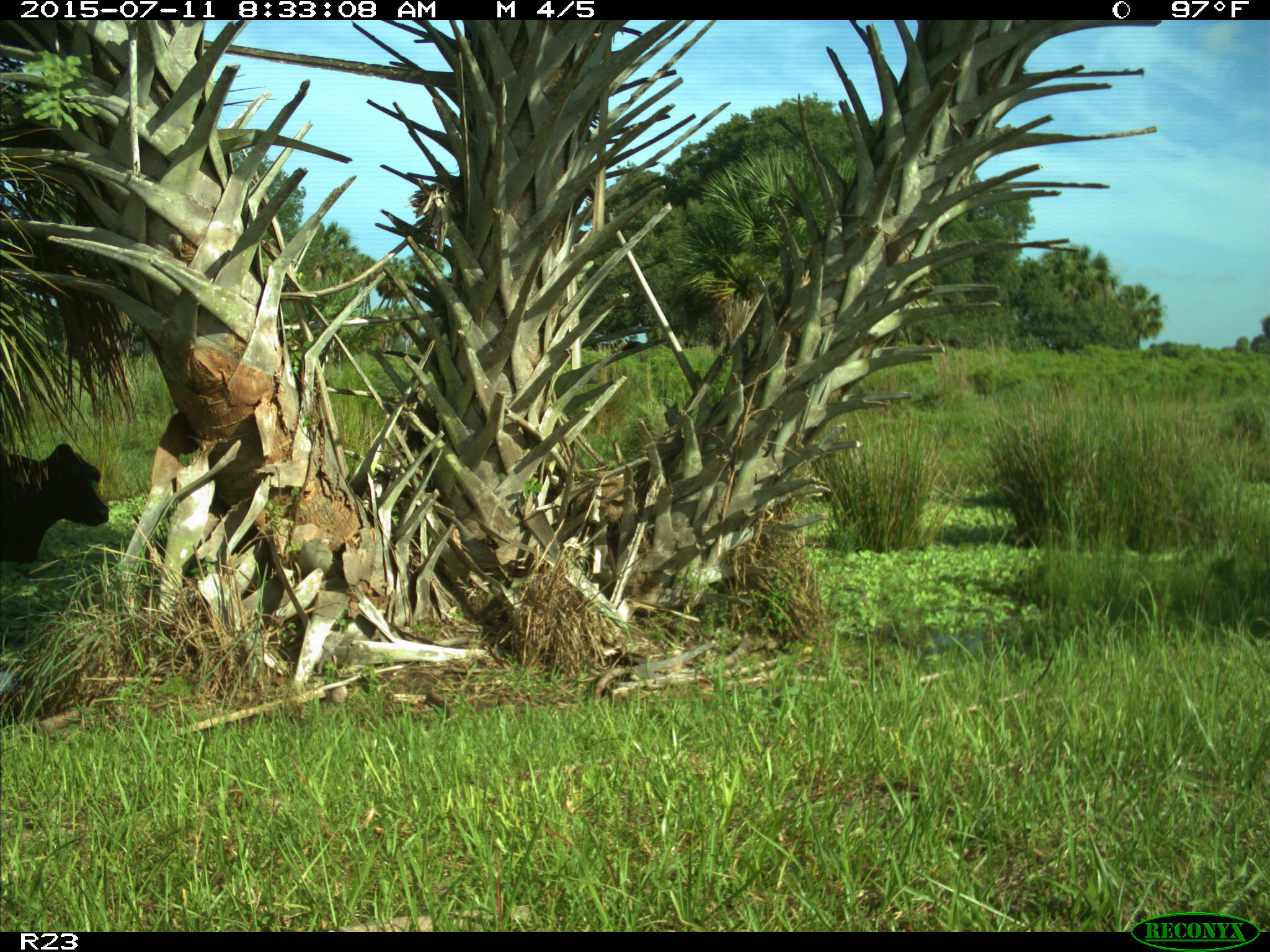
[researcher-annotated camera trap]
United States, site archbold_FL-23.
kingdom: Animalia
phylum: Chordata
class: Mammalia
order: Artiodactyla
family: Bovidae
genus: Bos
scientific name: Bos taurus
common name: domestic cow